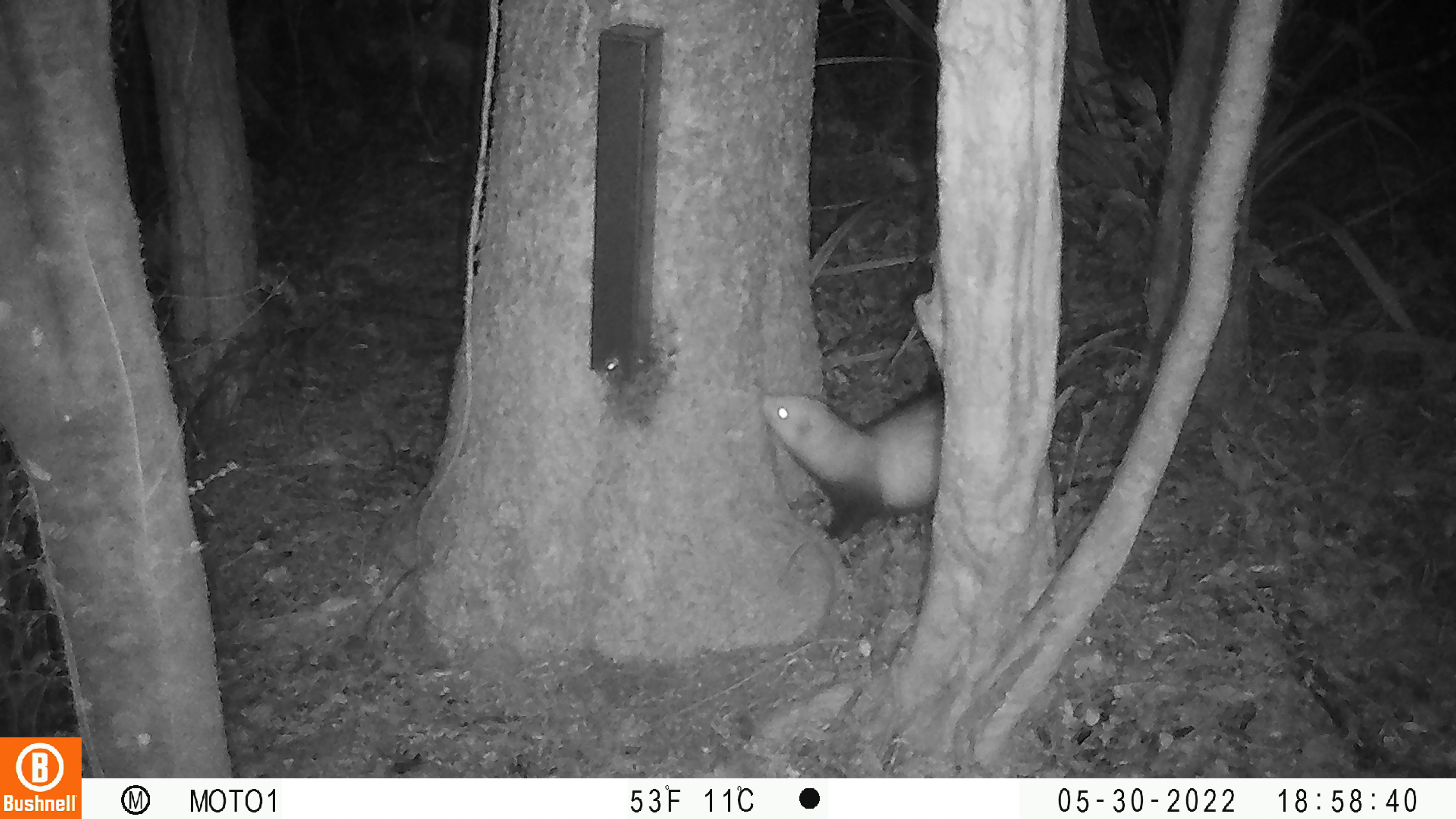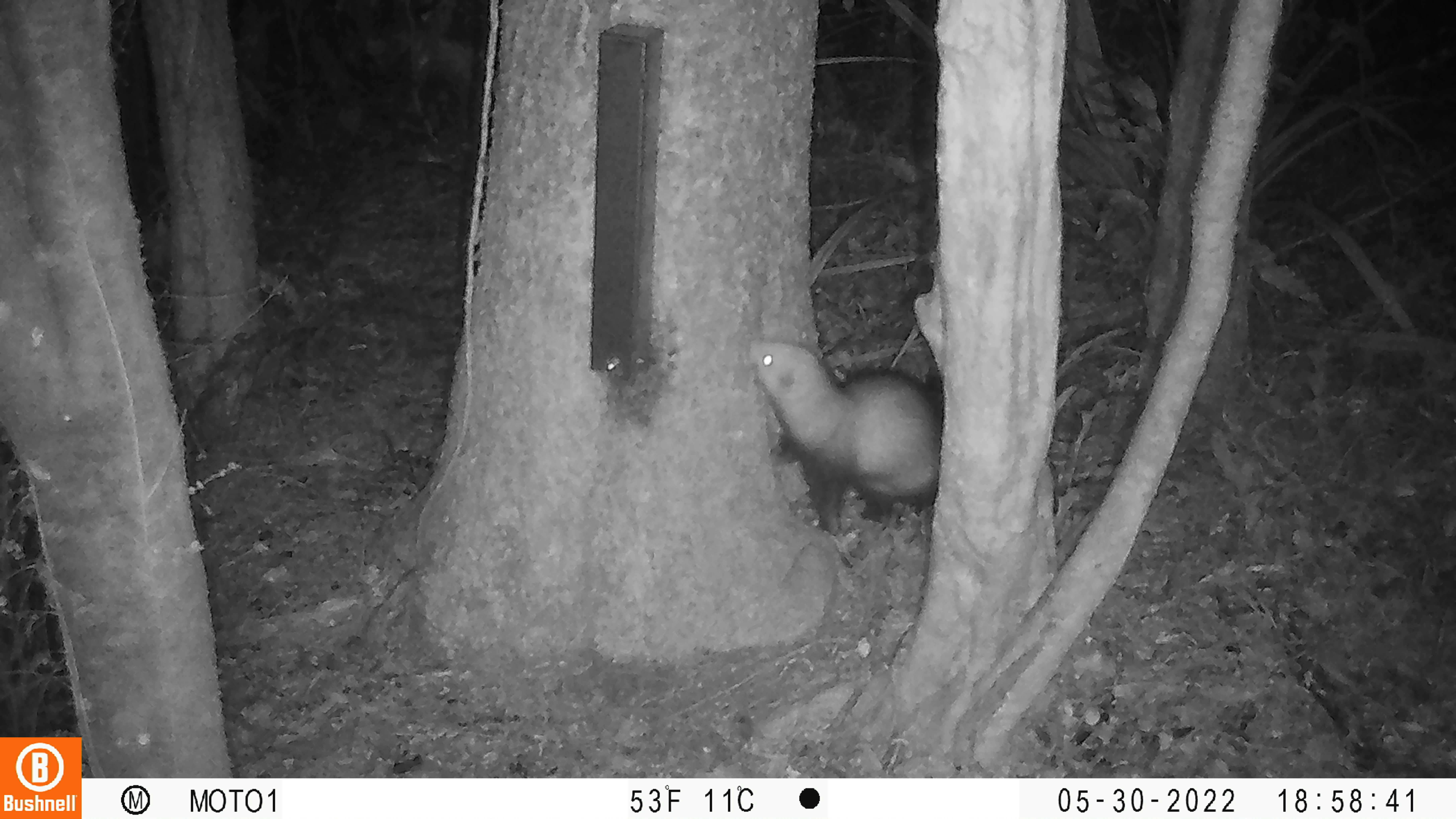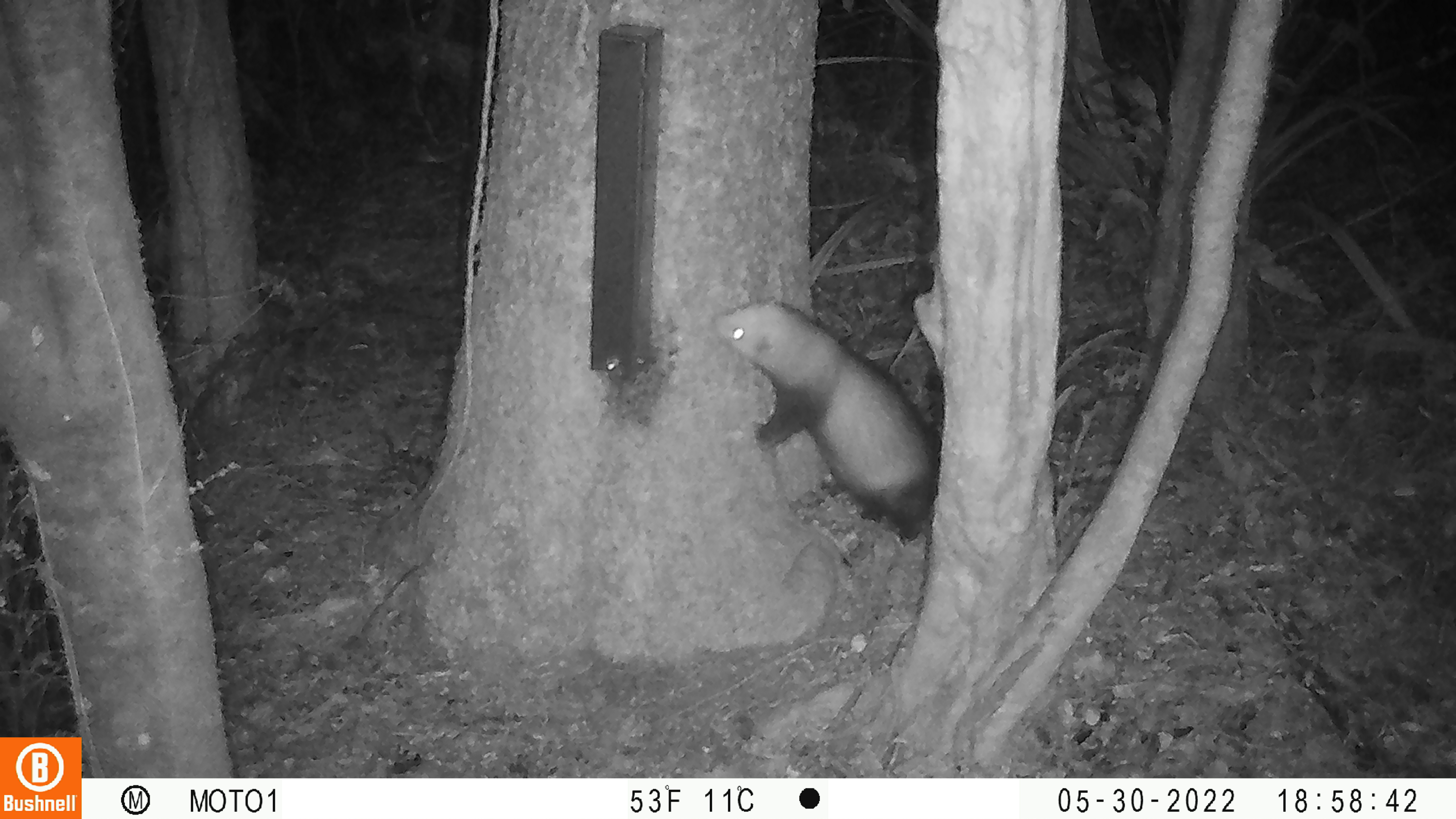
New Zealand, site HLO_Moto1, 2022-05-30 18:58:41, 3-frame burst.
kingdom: Animalia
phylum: Chordata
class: Mammalia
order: Carnivora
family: Mustelidae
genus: Mustela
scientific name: Mustela furo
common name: ferret